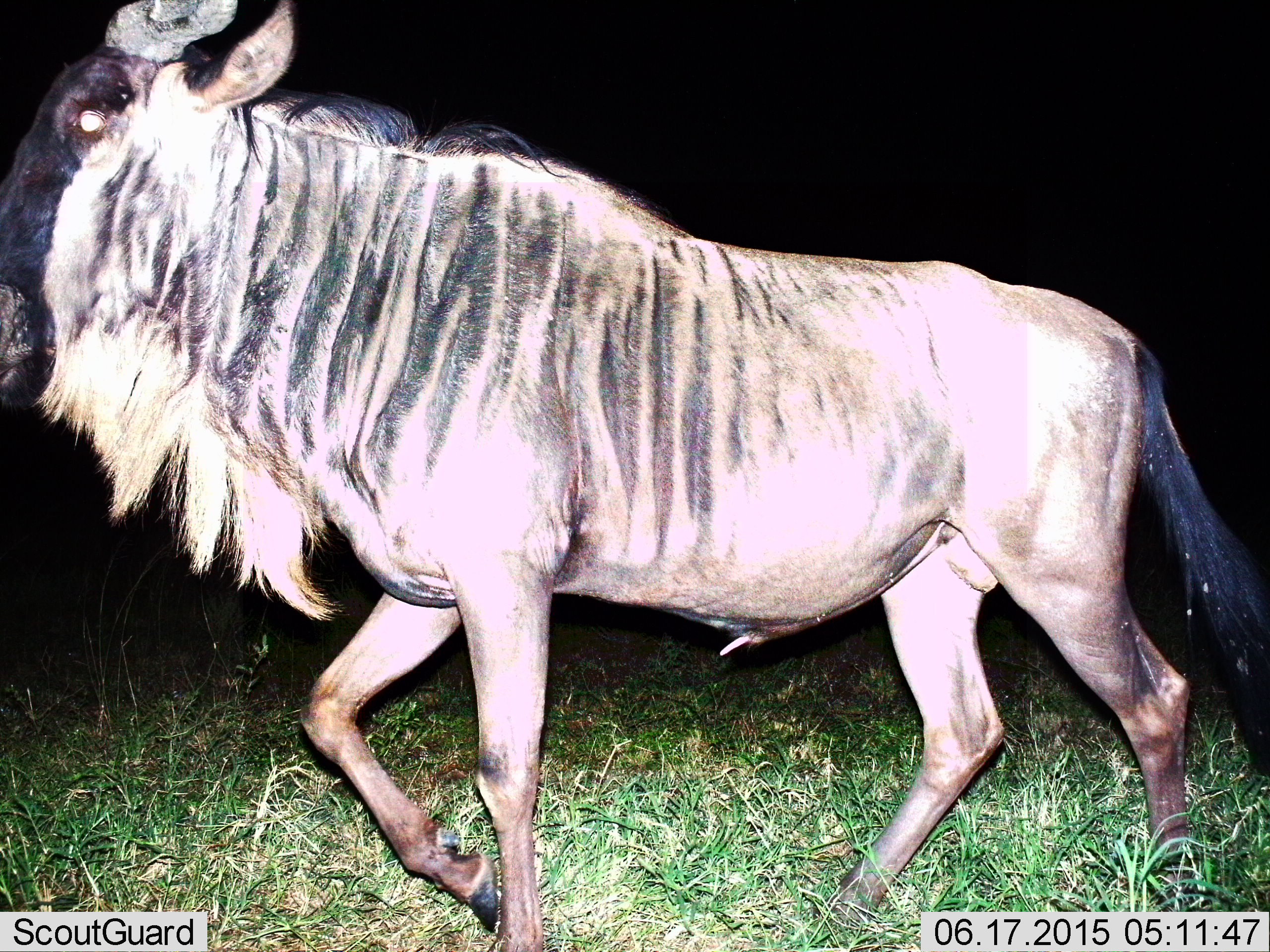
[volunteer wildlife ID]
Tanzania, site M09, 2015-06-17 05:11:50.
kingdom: Animalia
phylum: Chordata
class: Mammalia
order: Artiodactyla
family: Bovidae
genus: Connochaetes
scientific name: Connochaetes taurinus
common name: blue wildebeest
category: wildebeest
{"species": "wildebeest (blue wildebeest) (Connochaetes taurinus)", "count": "1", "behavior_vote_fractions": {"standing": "0%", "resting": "0%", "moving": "100%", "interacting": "0%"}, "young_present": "0%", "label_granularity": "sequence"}